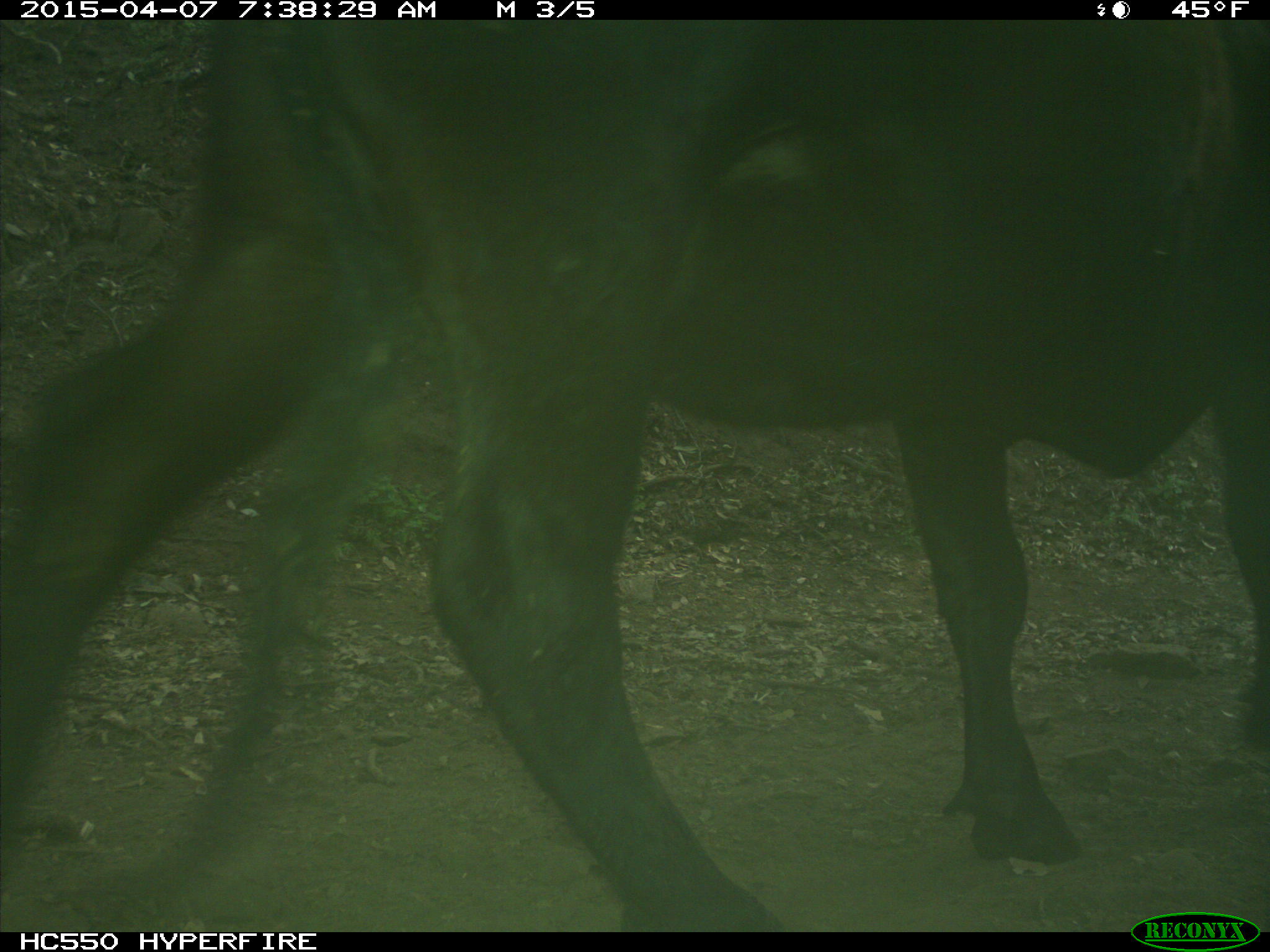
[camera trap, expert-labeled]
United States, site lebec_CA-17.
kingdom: Animalia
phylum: Chordata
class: Mammalia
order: Artiodactyla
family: Bovidae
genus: Bos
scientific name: Bos taurus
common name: domestic cow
Bos taurus (domestic cow).